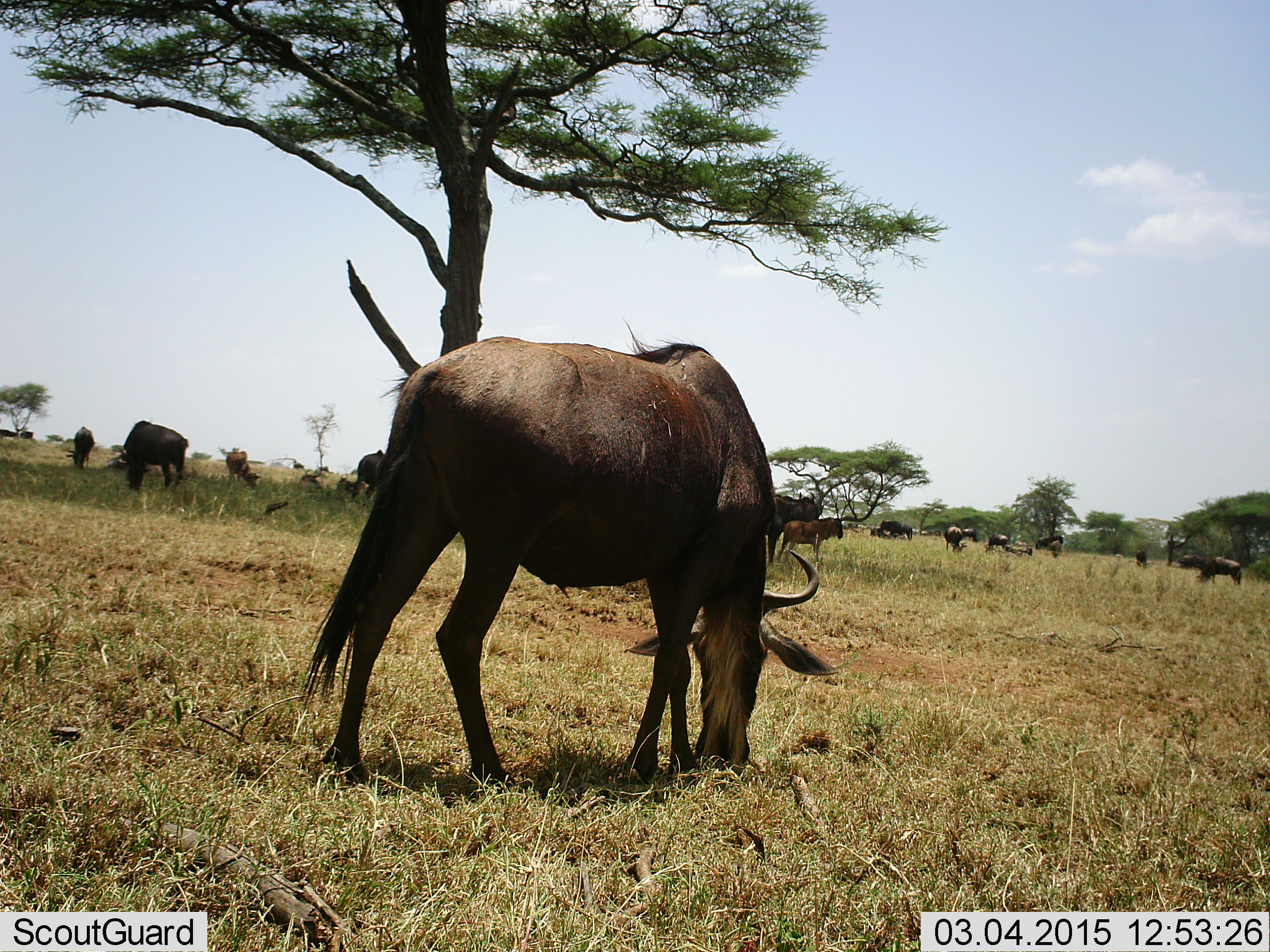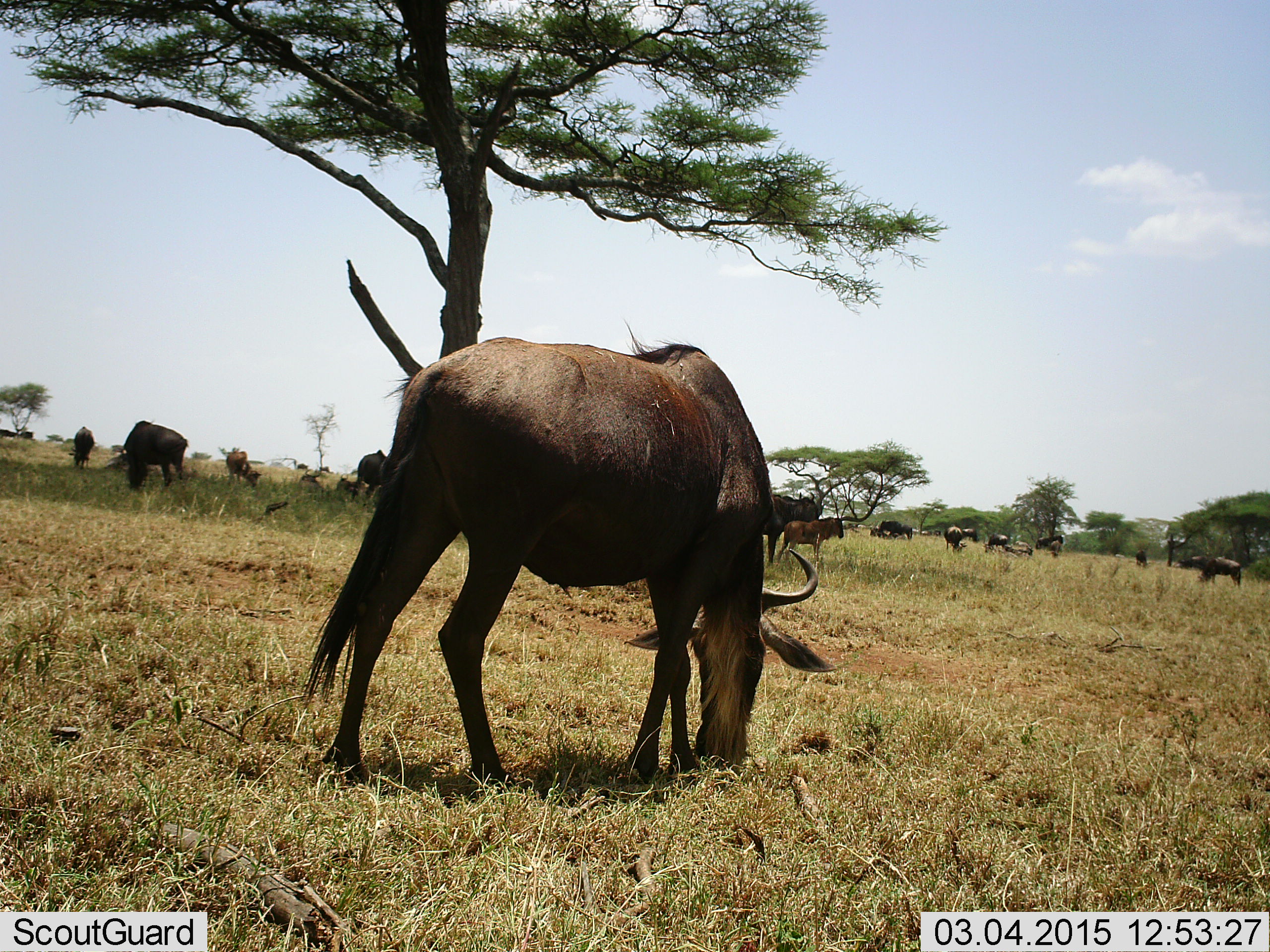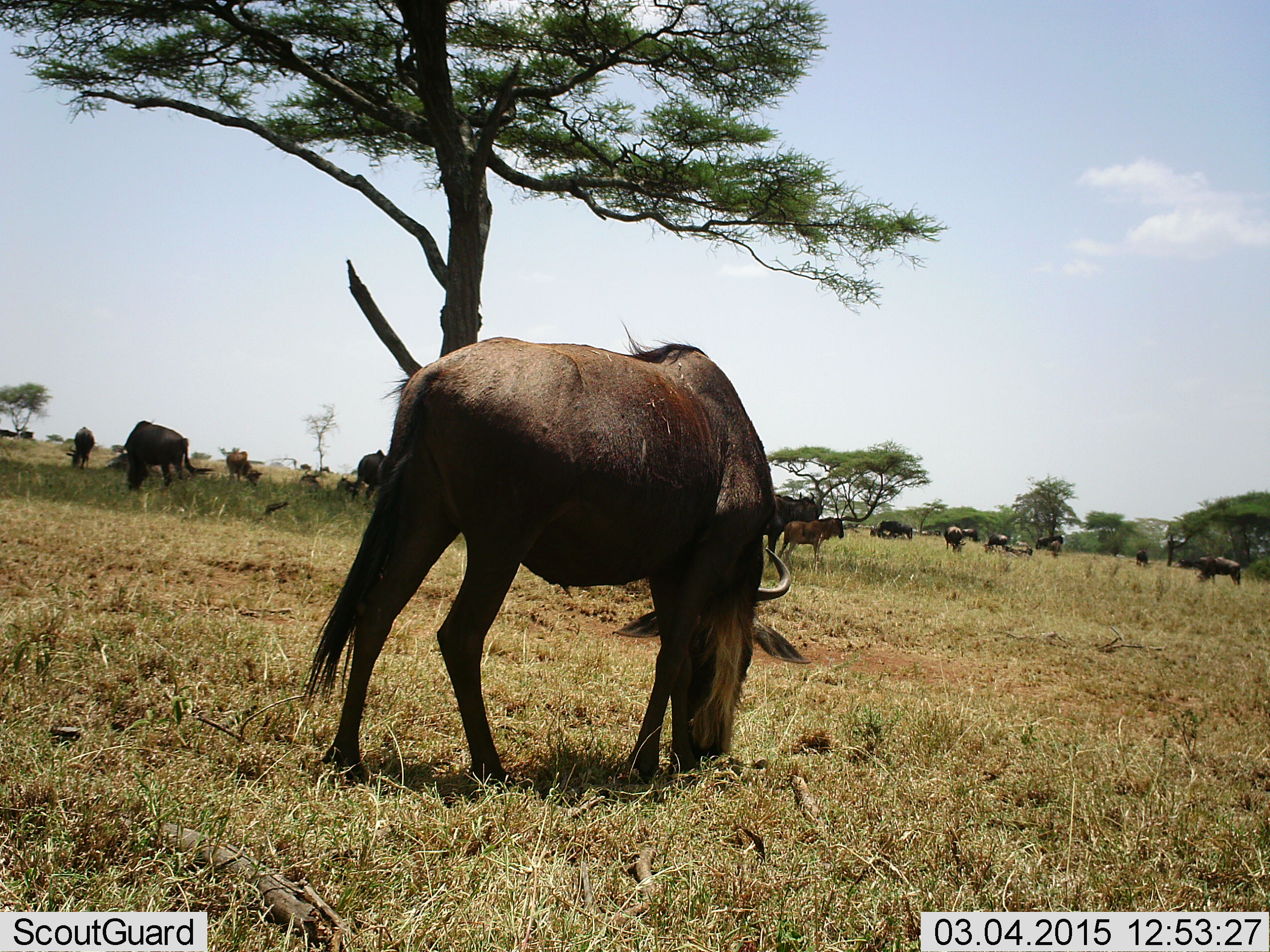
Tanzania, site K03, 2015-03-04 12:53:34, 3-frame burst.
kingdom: Animalia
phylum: Chordata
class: Mammalia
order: Artiodactyla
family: Bovidae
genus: Connochaetes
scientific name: Connochaetes taurinus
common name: blue wildebeest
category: wildebeest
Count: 11-50.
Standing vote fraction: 80%.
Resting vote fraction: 40%.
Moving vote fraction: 20%.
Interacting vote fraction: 0%.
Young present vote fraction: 60%.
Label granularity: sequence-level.